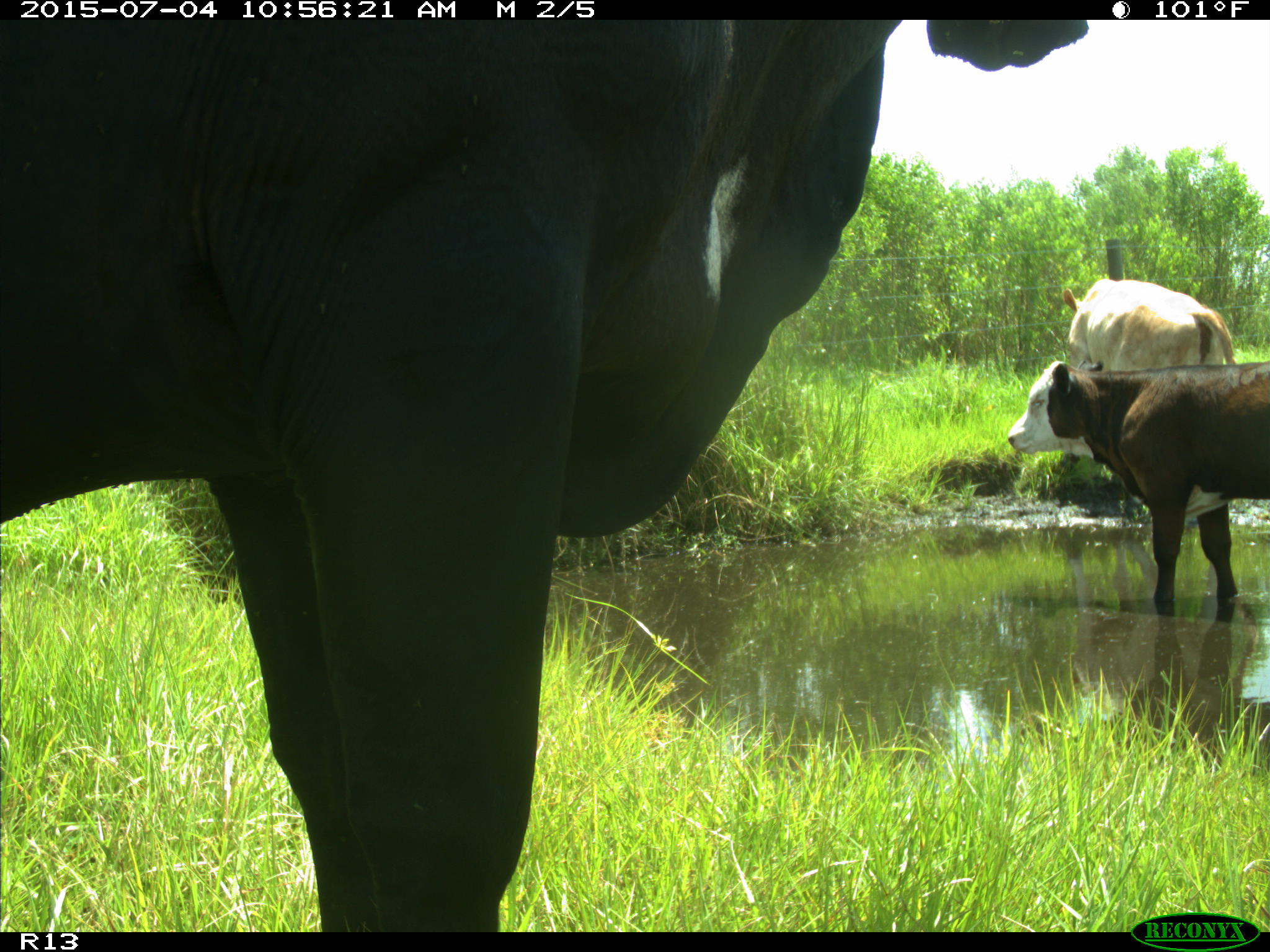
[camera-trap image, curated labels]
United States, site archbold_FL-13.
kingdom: Animalia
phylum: Chordata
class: Mammalia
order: Artiodactyla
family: Bovidae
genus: Bos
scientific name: Bos taurus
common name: domestic cow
Bos taurus (domestic cow).